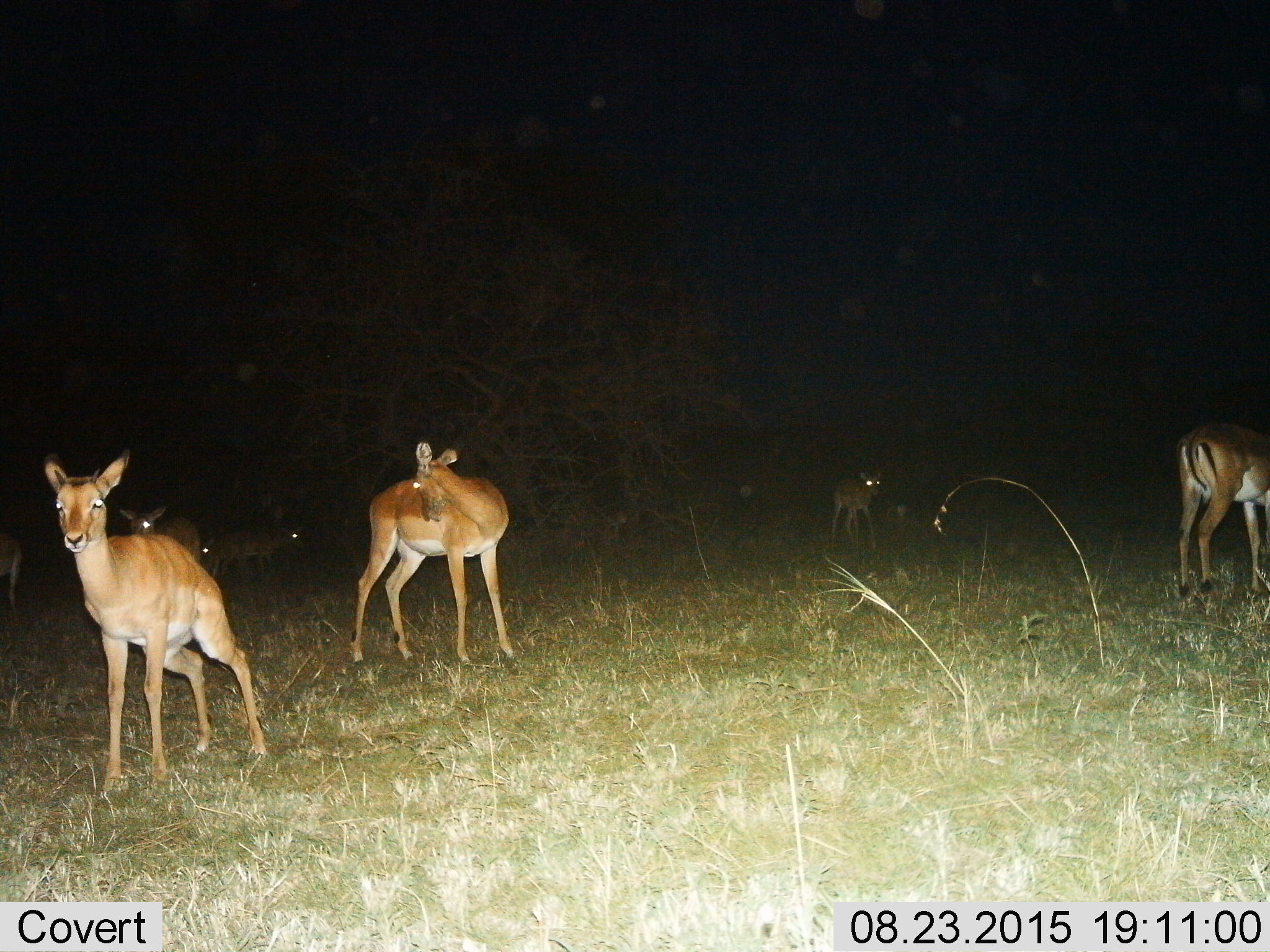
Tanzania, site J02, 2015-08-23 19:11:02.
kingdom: Animalia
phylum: Chordata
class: Mammalia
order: Artiodactyla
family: Bovidae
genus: Aepyceros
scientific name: Aepyceros melampus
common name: impala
Impala (Aepyceros melampus), count 9. Behavior (volunteer vote fractions): standing 100%, resting 0%, moving 20%, interacting 0%. Young present (vote fraction): 40%. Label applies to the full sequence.